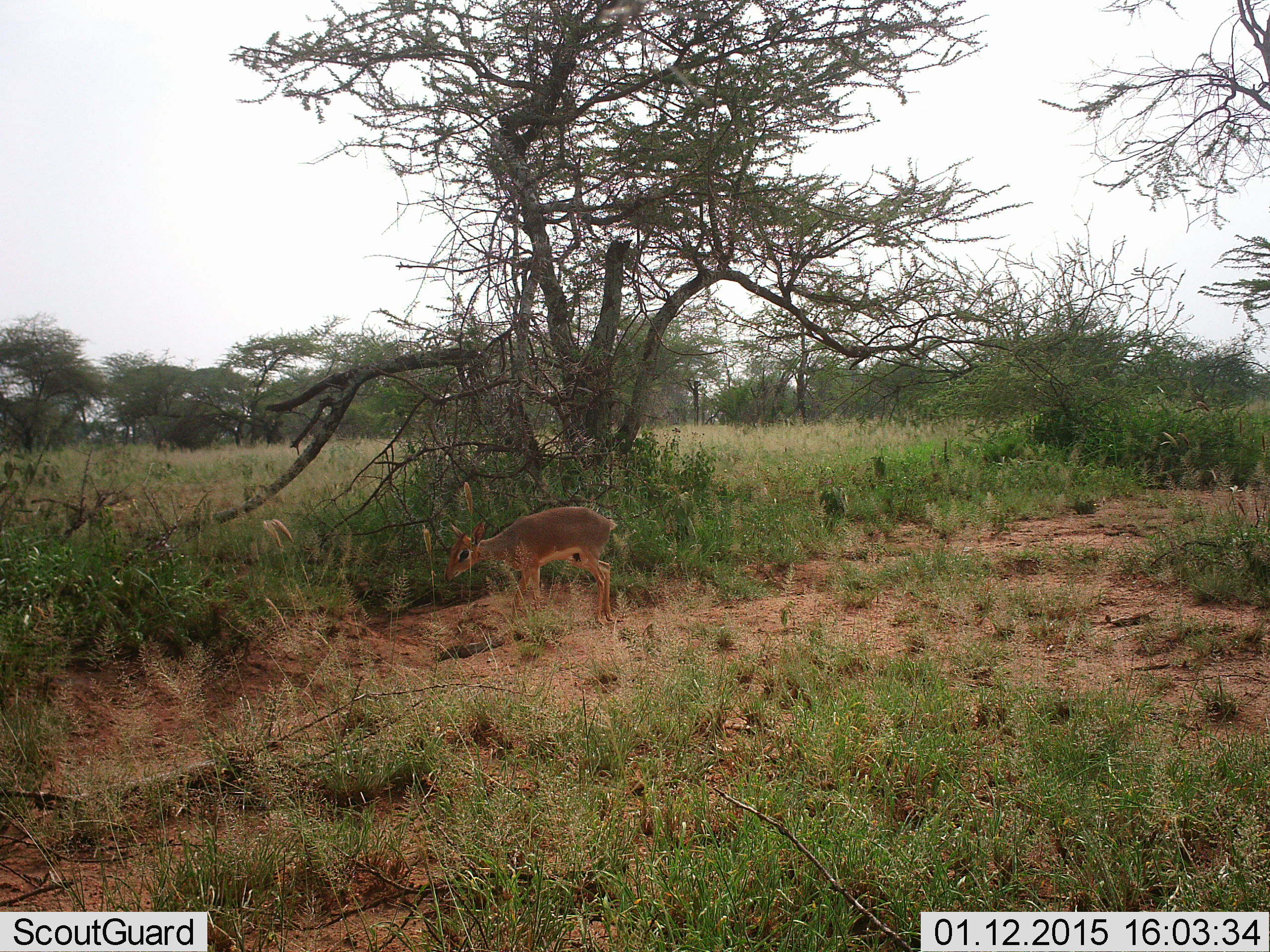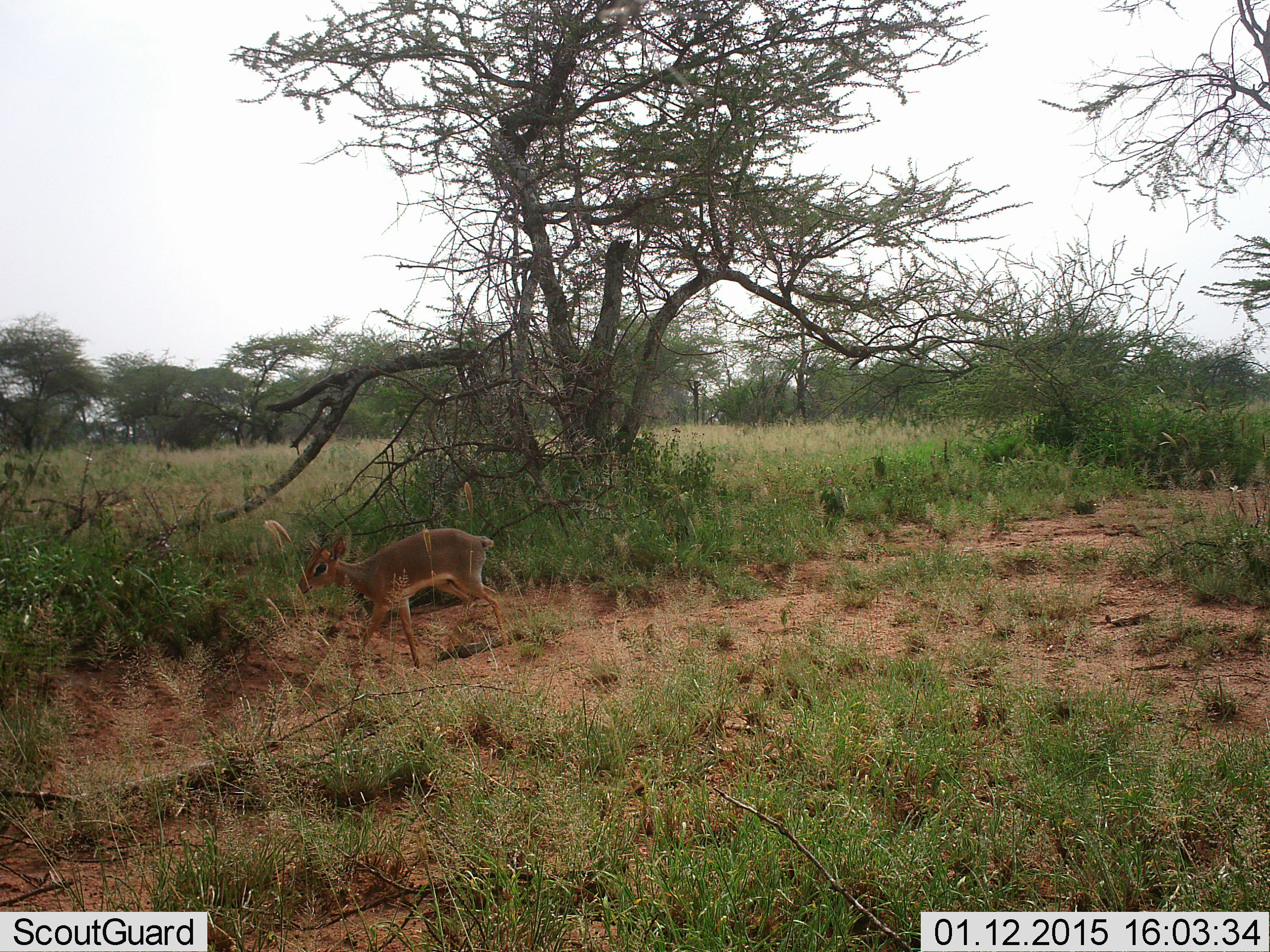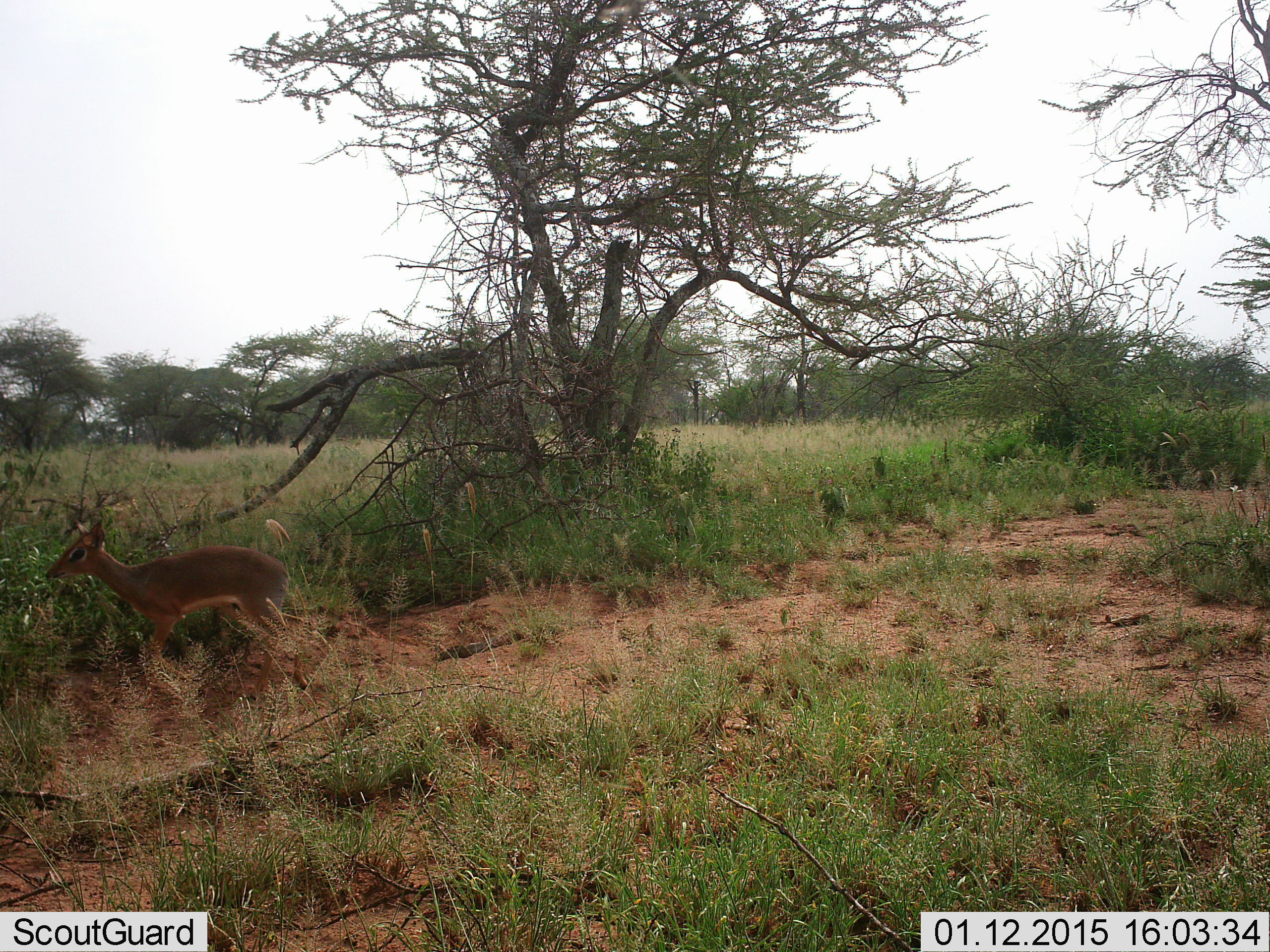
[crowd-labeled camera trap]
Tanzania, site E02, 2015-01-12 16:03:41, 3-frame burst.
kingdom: Animalia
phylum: Chordata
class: Mammalia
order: Artiodactyla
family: Bovidae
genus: Madoqua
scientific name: Madoqua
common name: dikdik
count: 1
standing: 10%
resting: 0%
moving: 90%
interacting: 0%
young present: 0%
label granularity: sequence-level